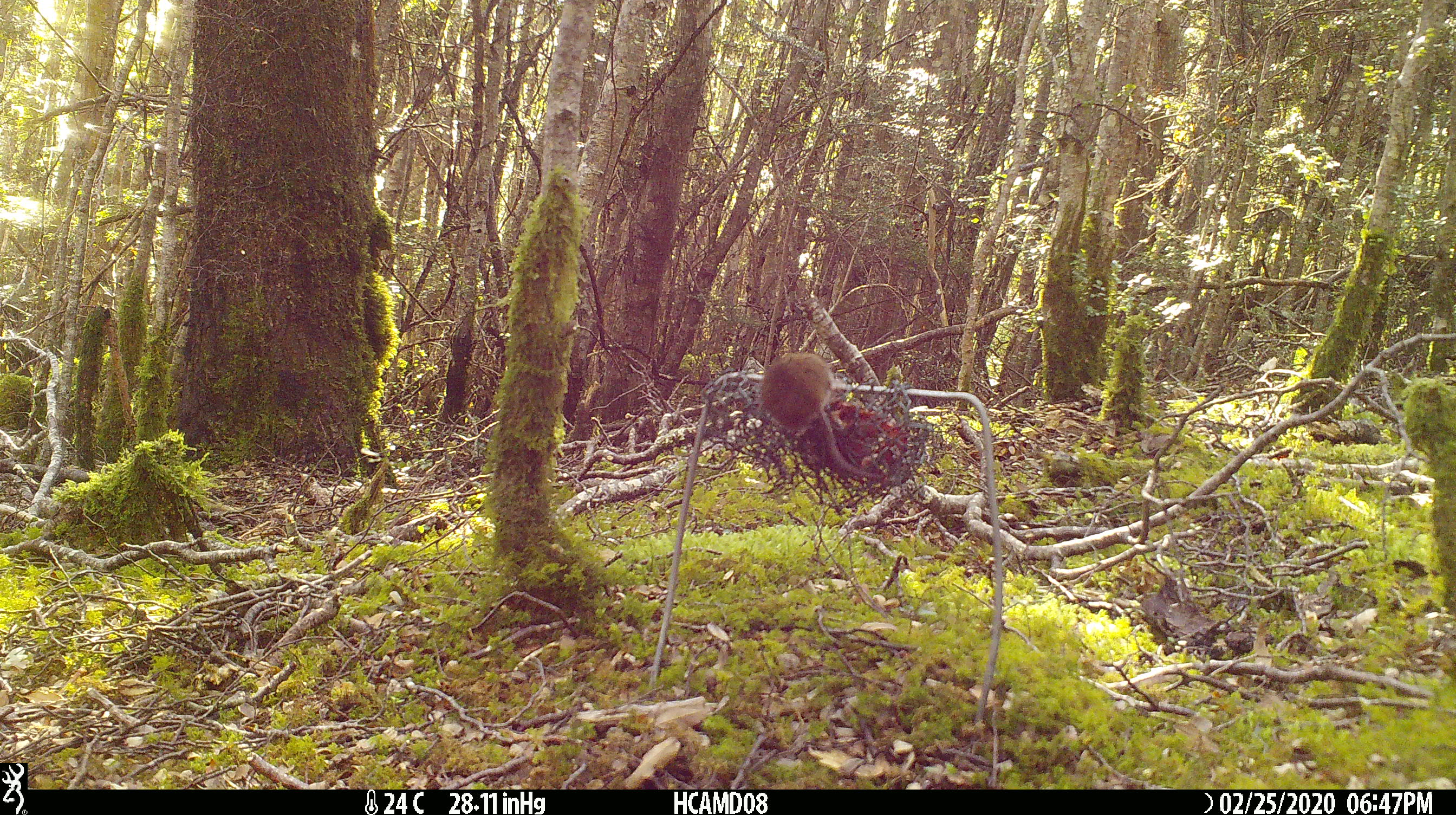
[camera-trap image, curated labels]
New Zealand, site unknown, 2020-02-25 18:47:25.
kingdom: Animalia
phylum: Chordata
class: Mammalia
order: Rodentia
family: Muridae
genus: Mus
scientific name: Mus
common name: mouse